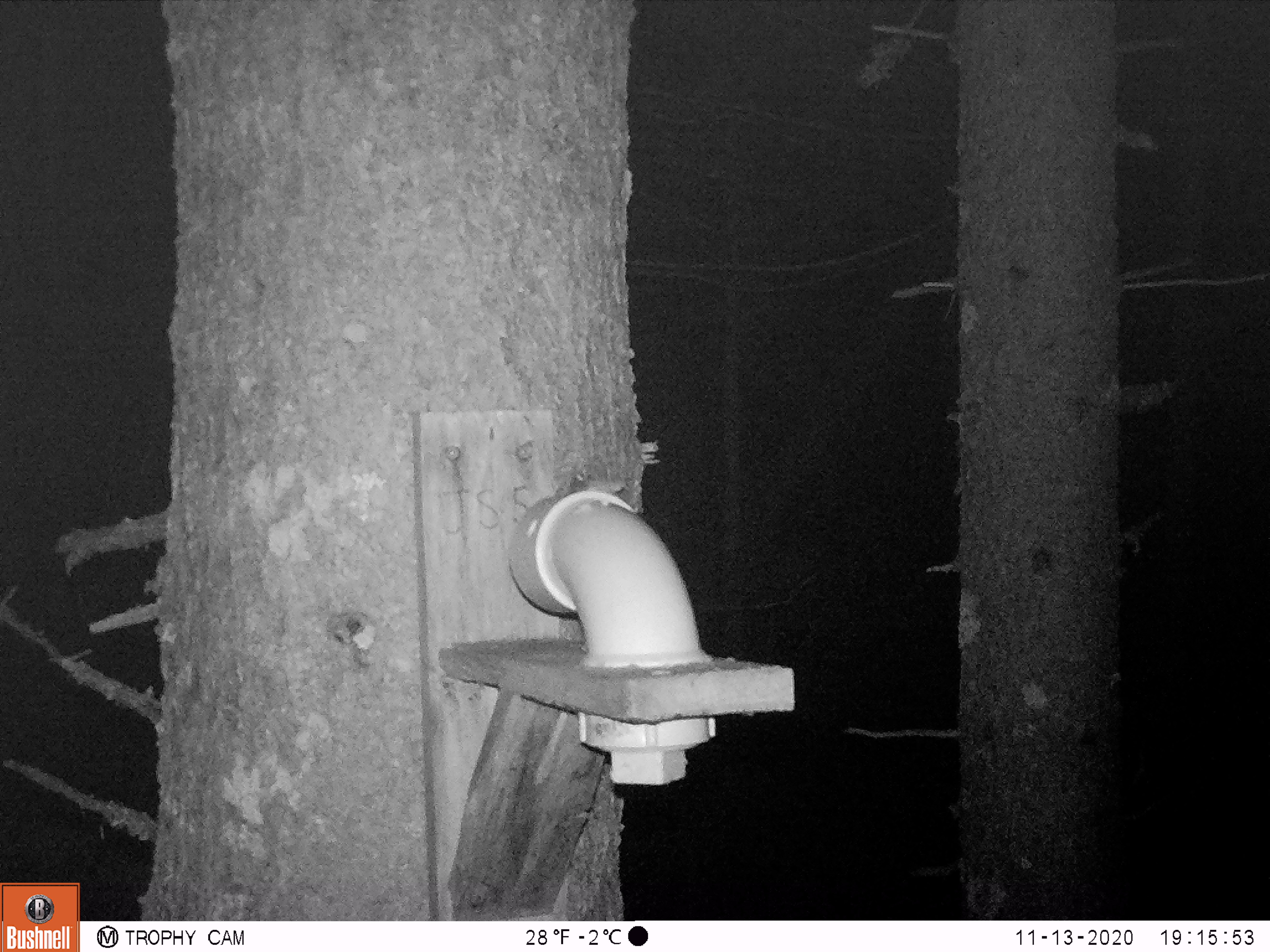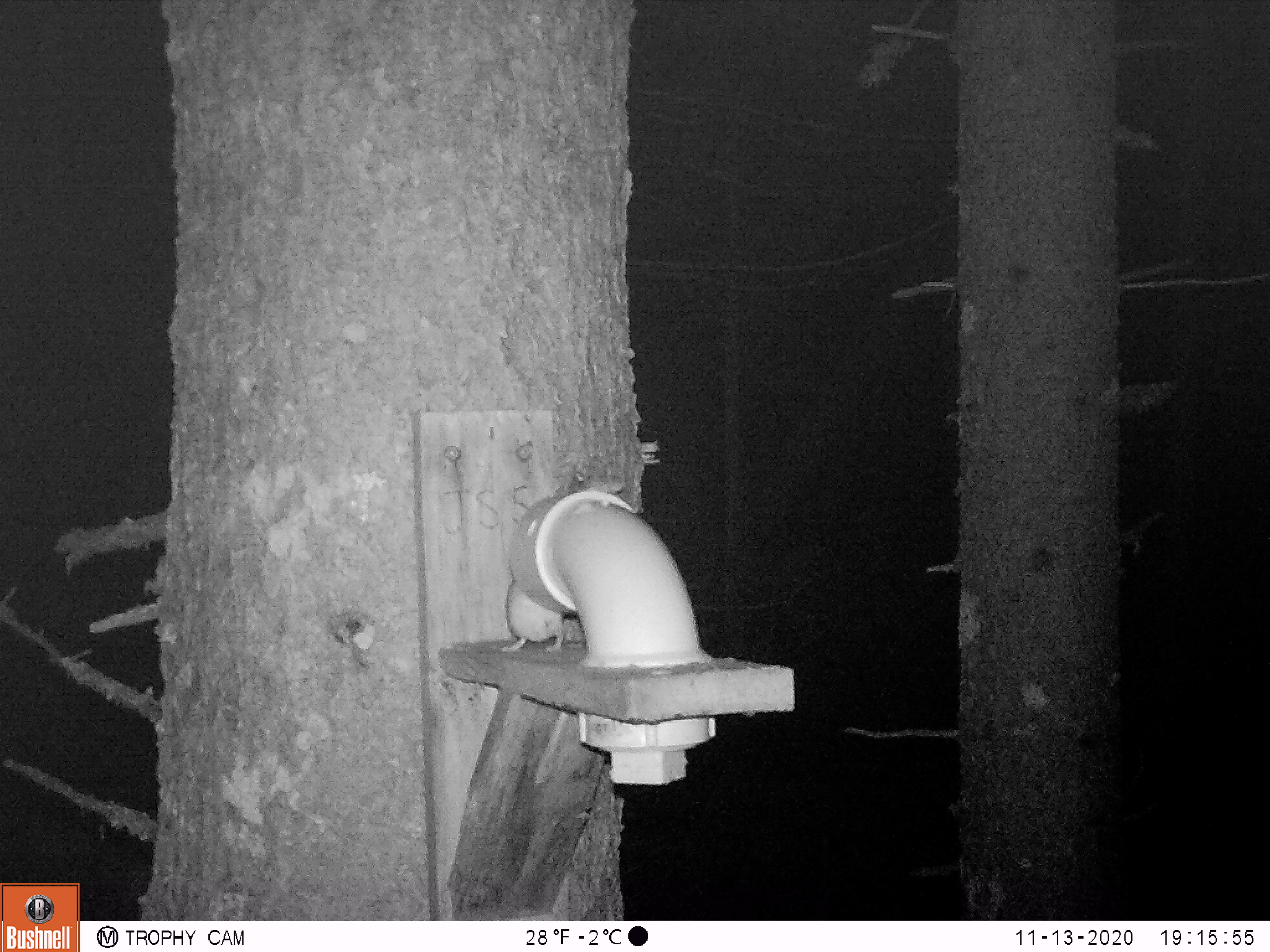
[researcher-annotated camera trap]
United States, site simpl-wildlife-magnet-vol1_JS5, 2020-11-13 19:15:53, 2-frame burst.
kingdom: Animalia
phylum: Chordata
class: Mammalia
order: Rodentia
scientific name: Rodentia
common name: mouse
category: mouse sp.